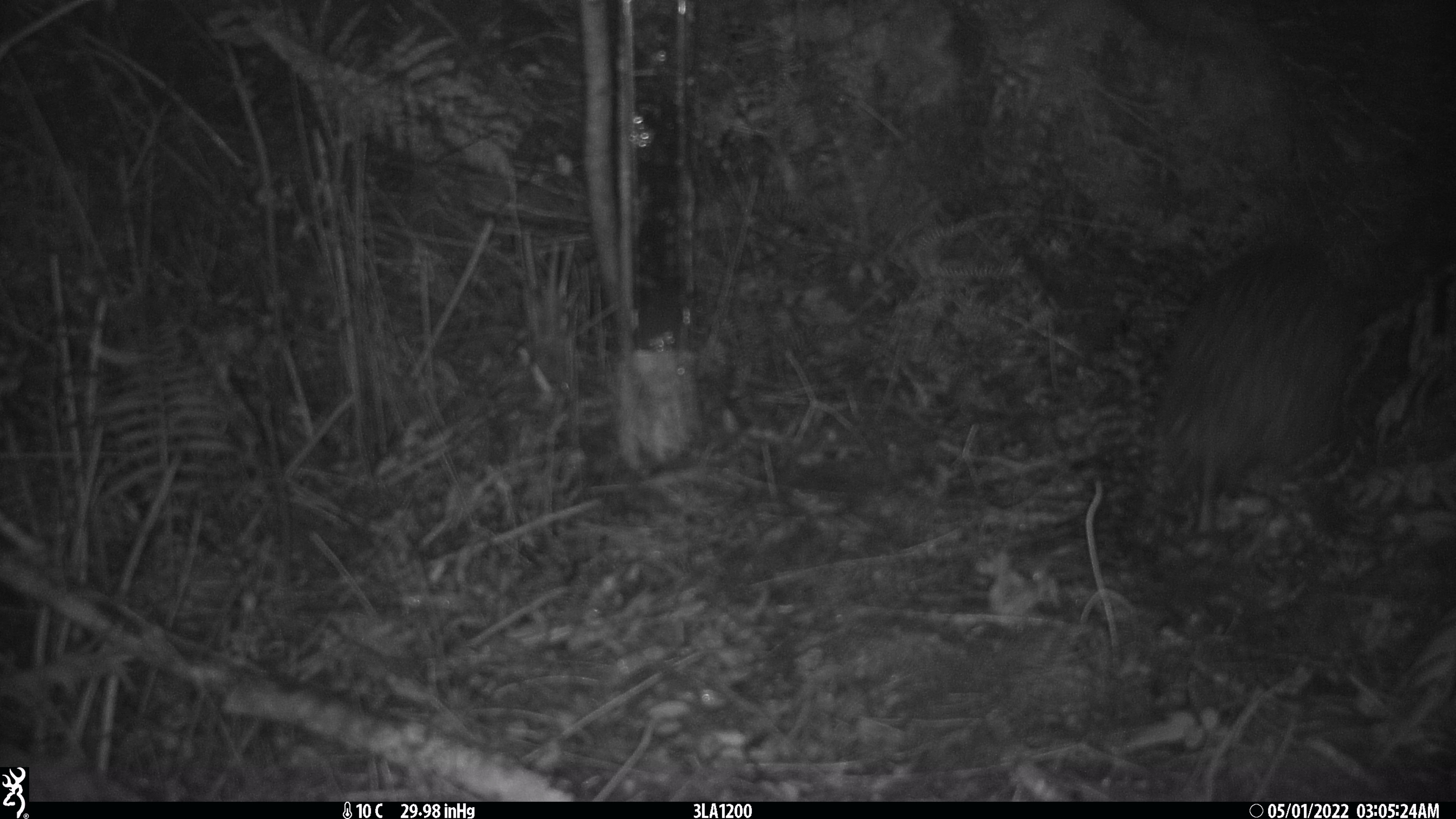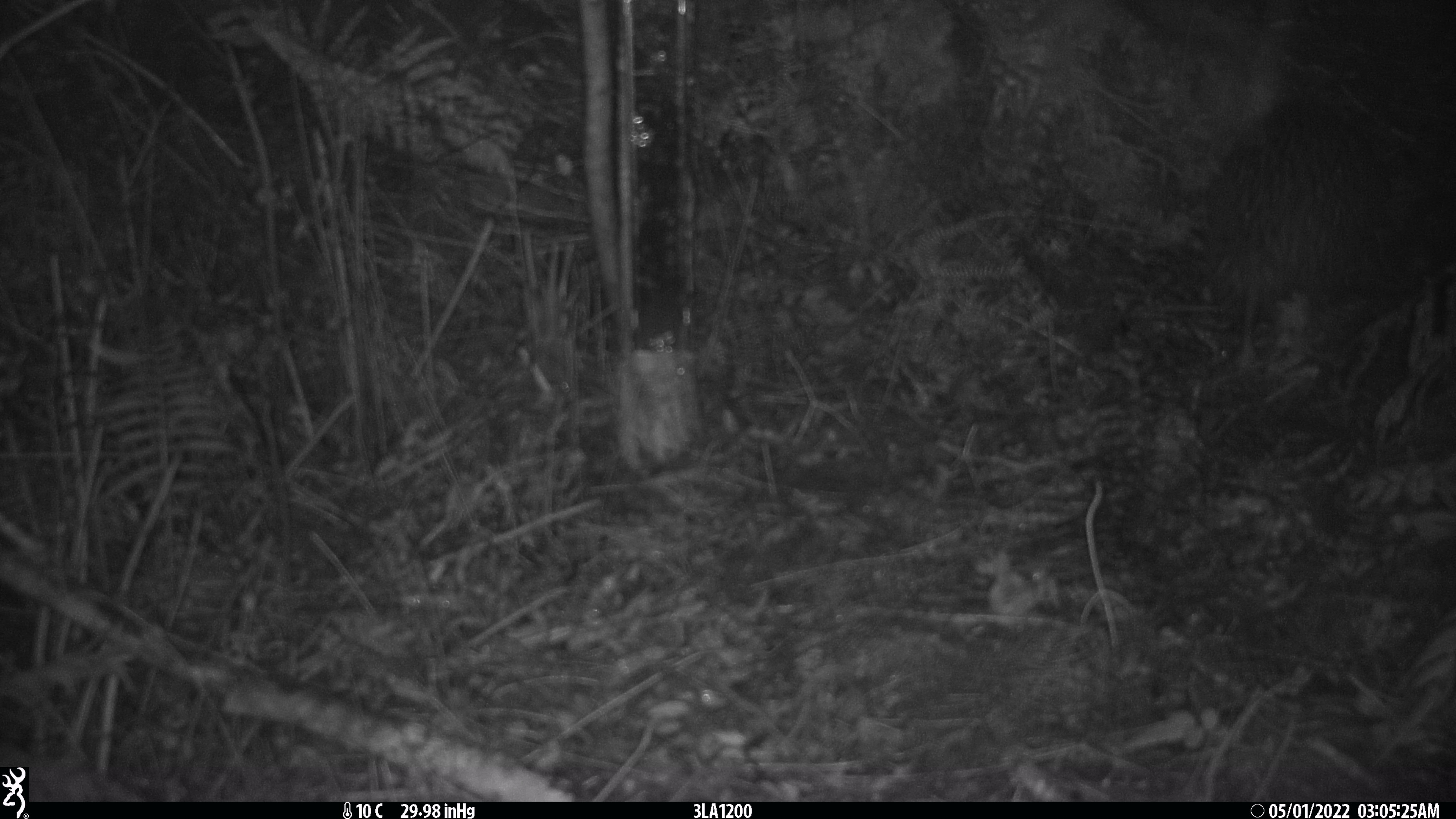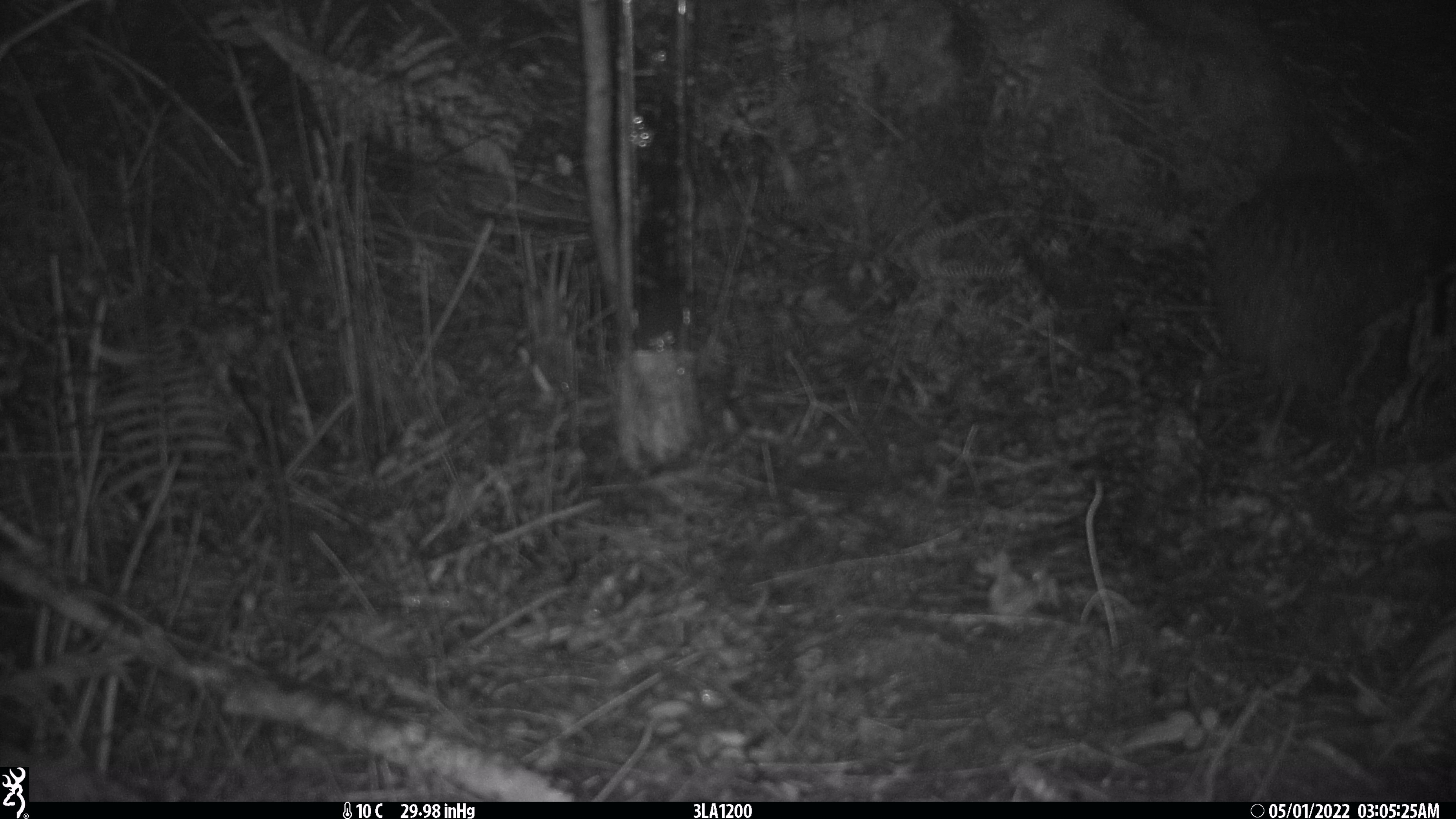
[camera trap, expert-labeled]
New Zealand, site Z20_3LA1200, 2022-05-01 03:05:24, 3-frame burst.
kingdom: Animalia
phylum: Chordata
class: Aves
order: Apterygiformes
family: Apterygidae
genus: Apteryx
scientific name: Apteryx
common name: kiwi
Kiwi (Apteryx).